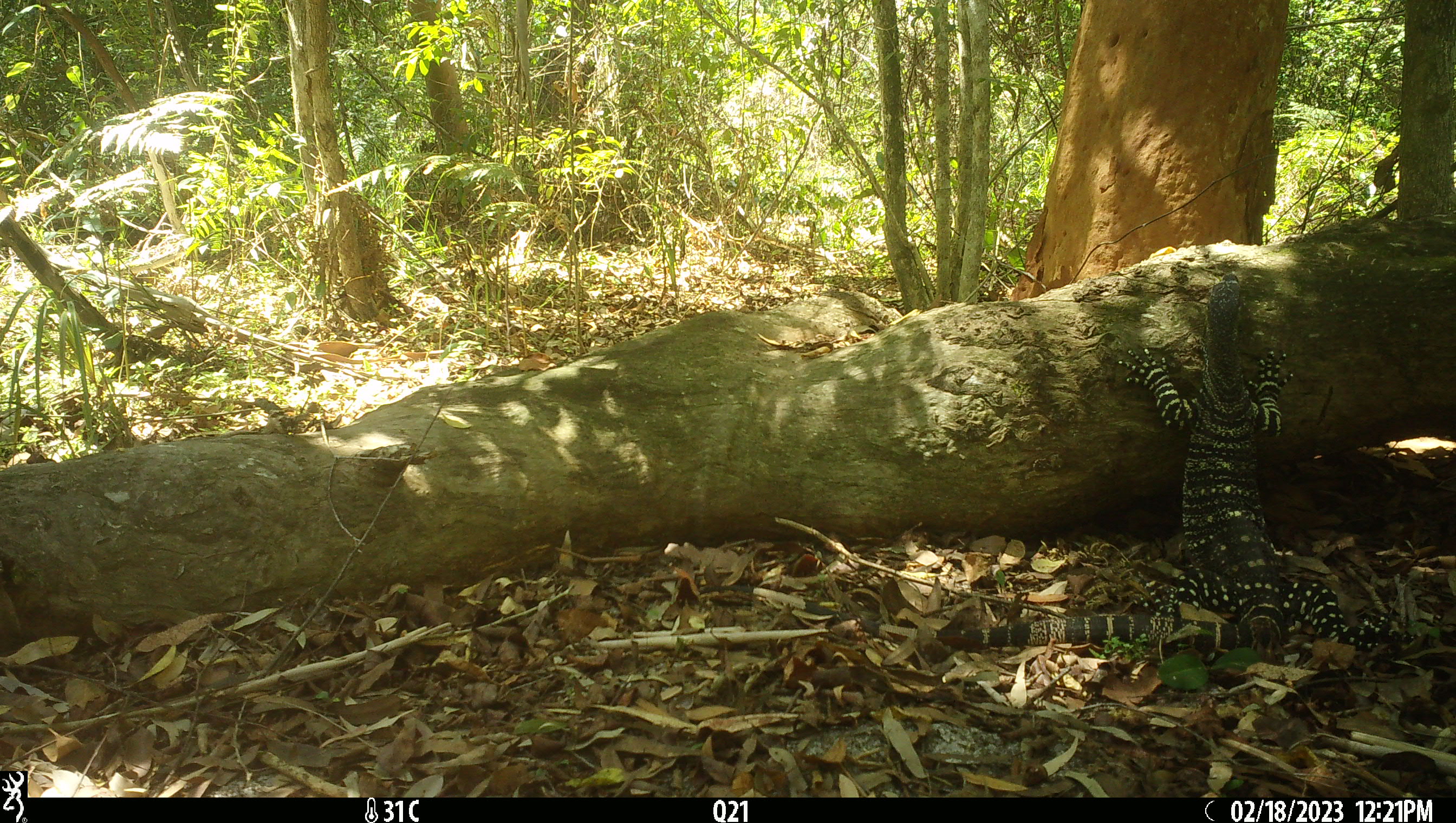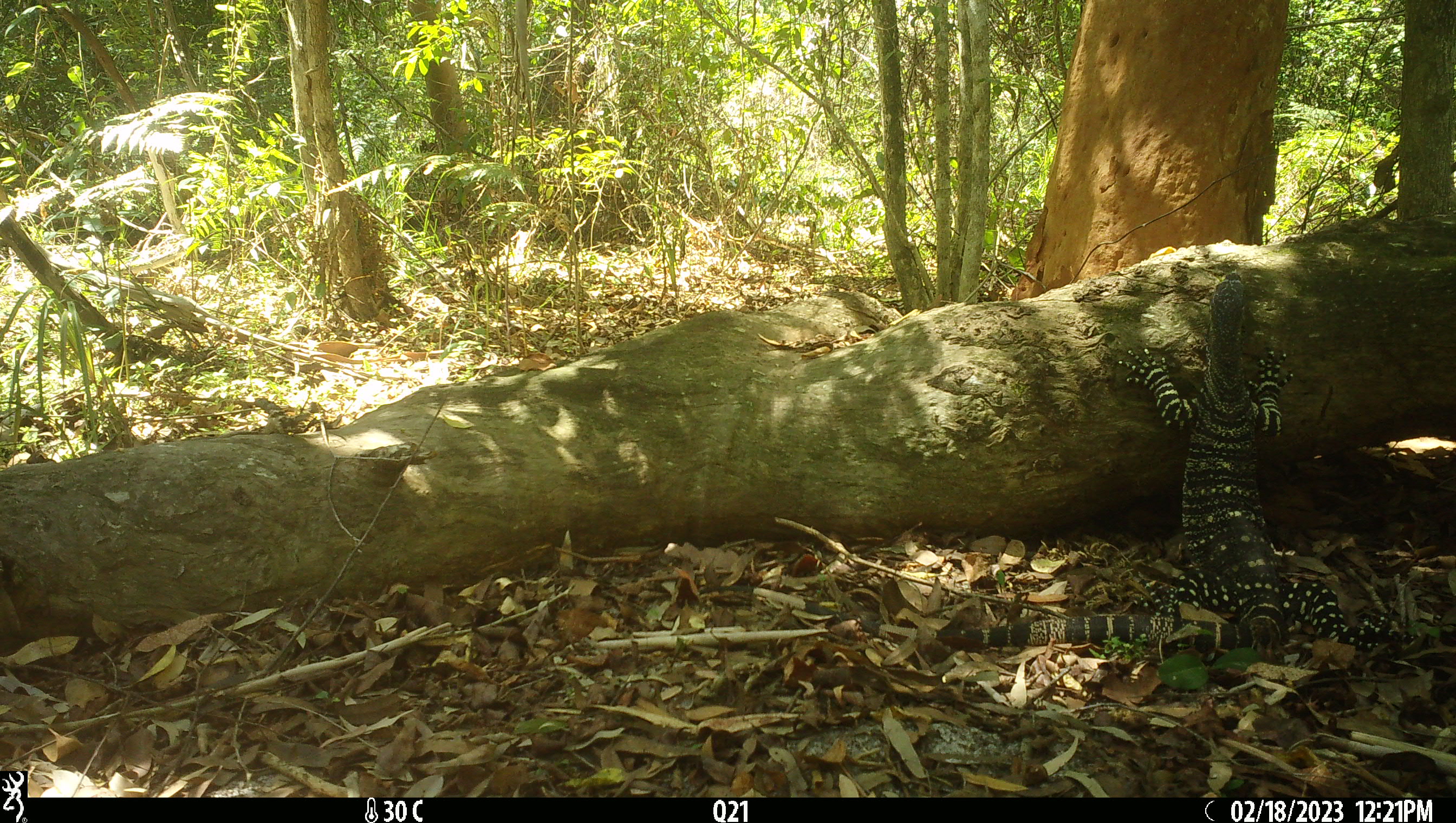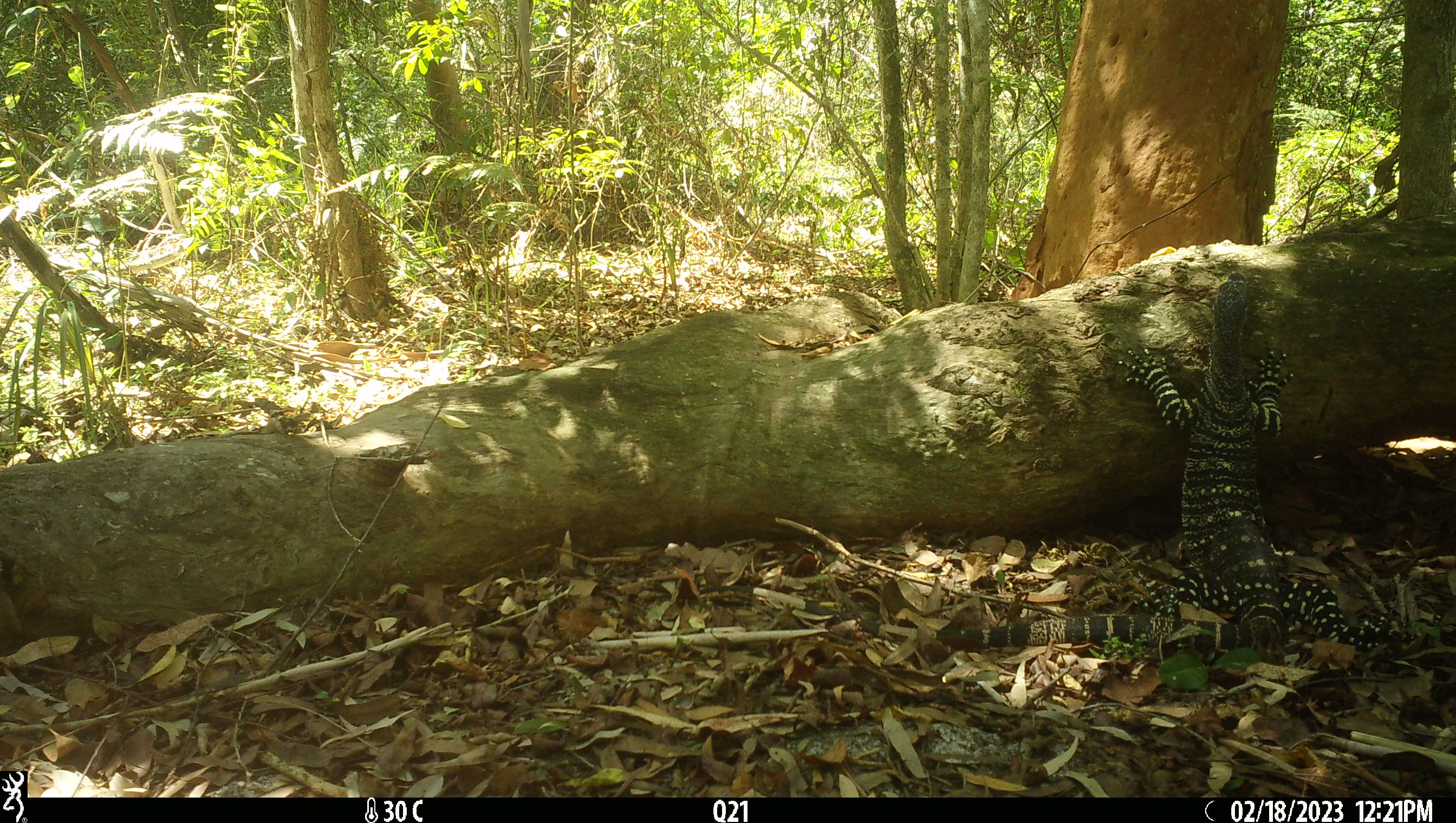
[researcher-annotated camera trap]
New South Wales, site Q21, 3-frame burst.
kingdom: Animalia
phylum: Chordata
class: Reptilia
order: Squamata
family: Varanidae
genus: Varanus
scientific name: Varanus varius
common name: lace monitor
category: goanna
Goanna (lace monitor) (Varanus varius).